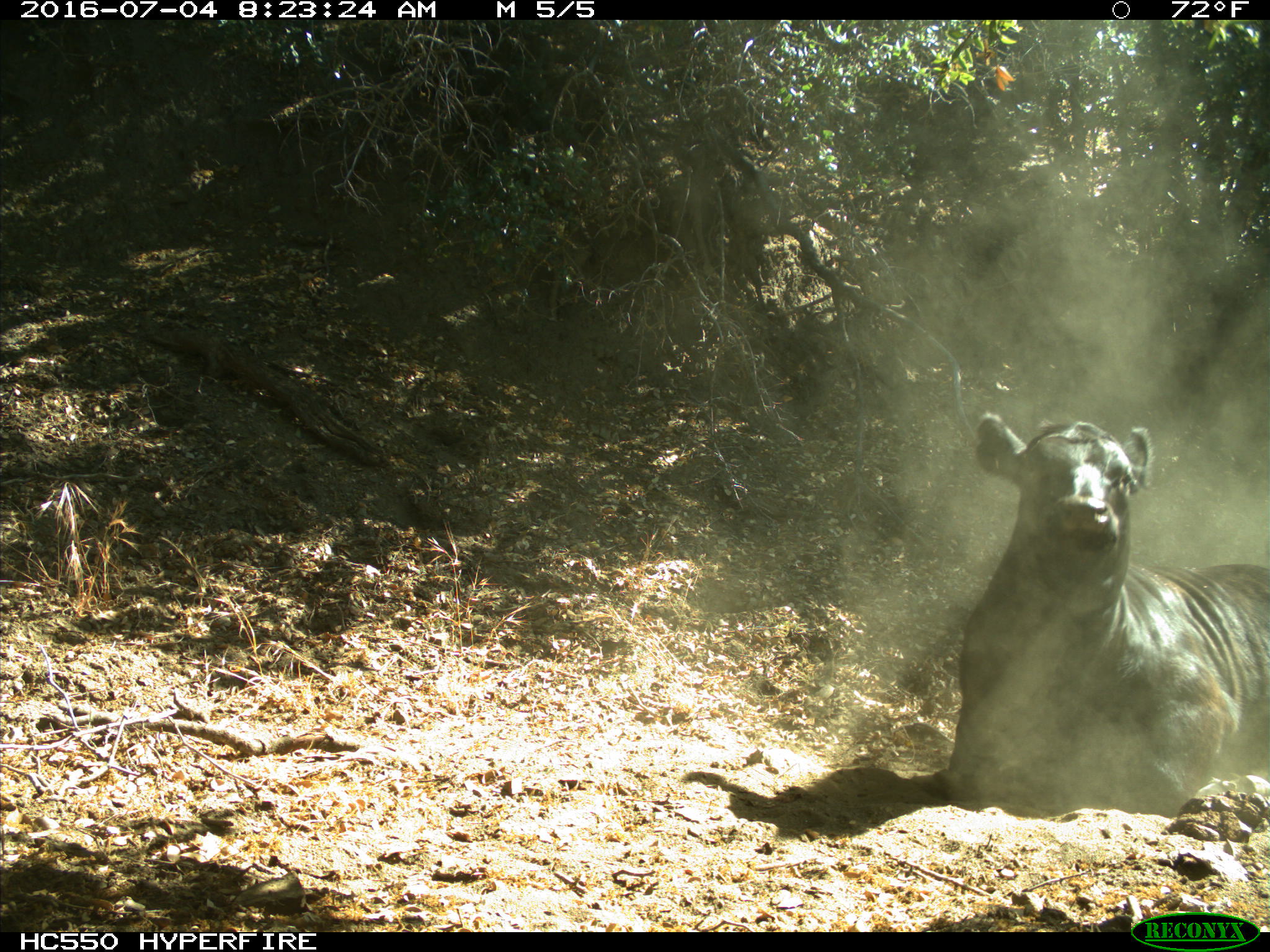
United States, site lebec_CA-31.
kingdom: Animalia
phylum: Chordata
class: Mammalia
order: Artiodactyla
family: Bovidae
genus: Bos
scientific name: Bos taurus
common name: domestic cow